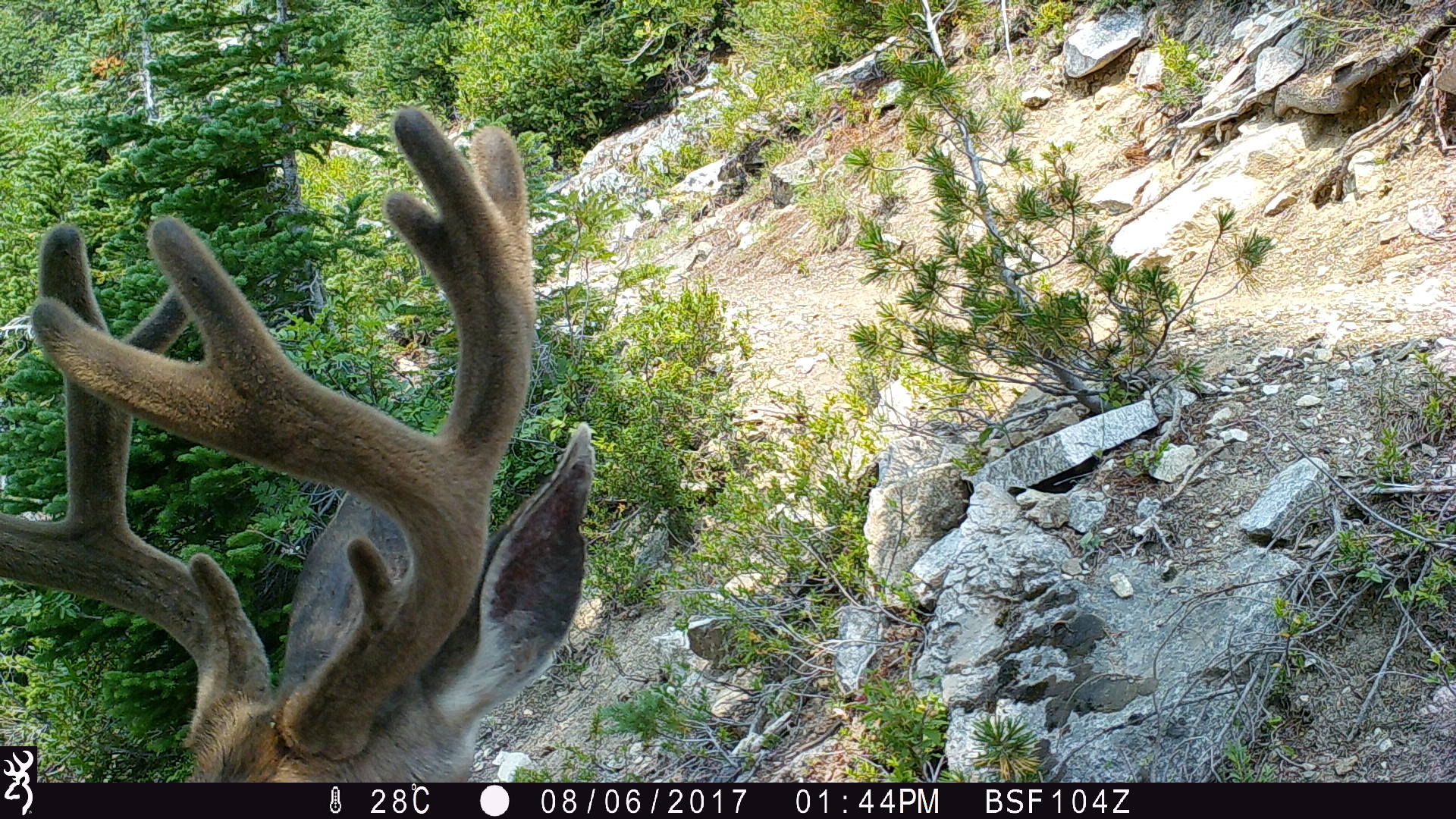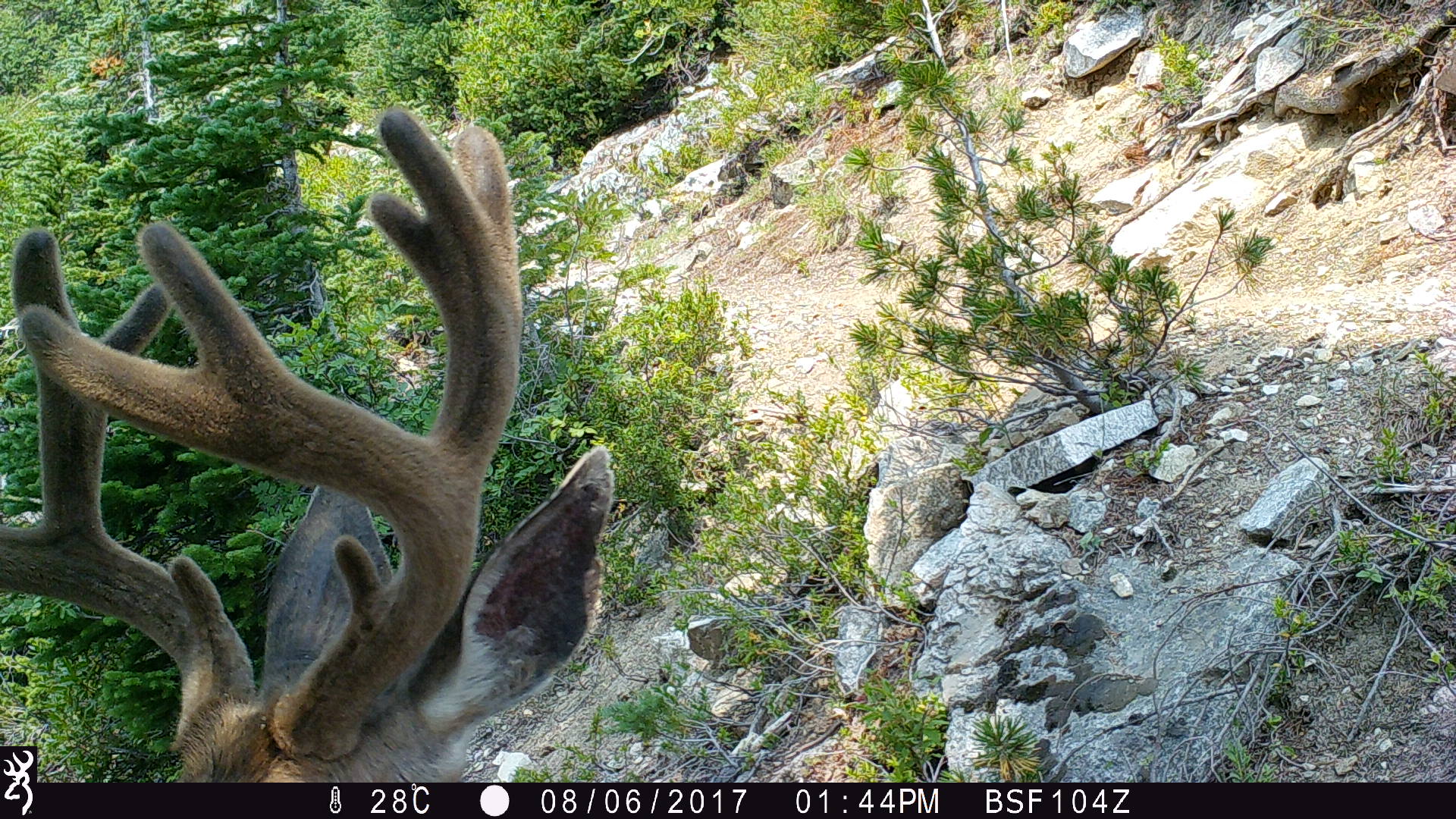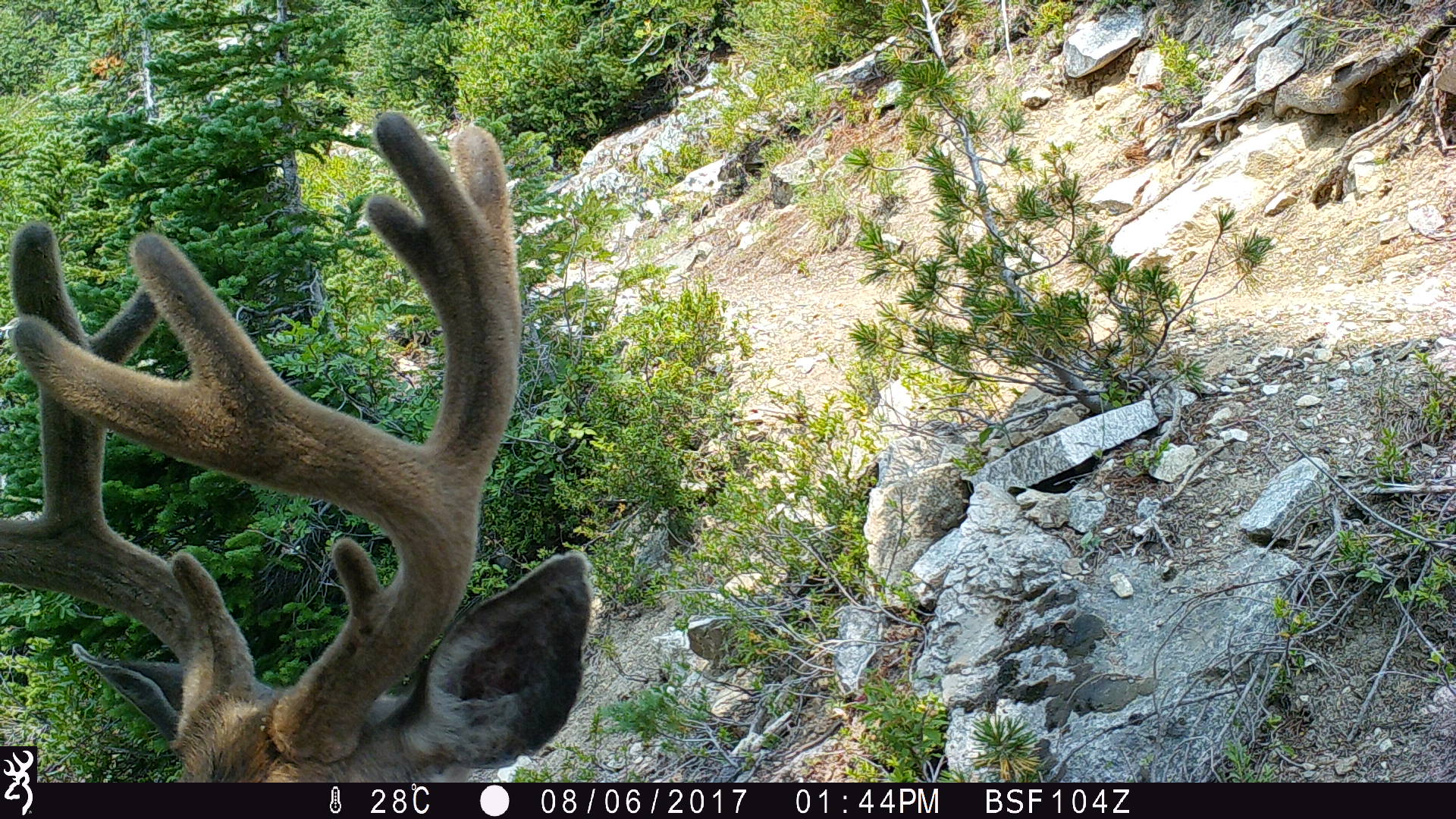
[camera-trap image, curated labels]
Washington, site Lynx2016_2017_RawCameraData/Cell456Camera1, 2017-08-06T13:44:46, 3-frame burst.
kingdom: Animalia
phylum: Chordata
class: Mammalia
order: Artiodactyla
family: Cervidae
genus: Odocoileus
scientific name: Odocoileus hemionus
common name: mule deer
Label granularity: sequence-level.